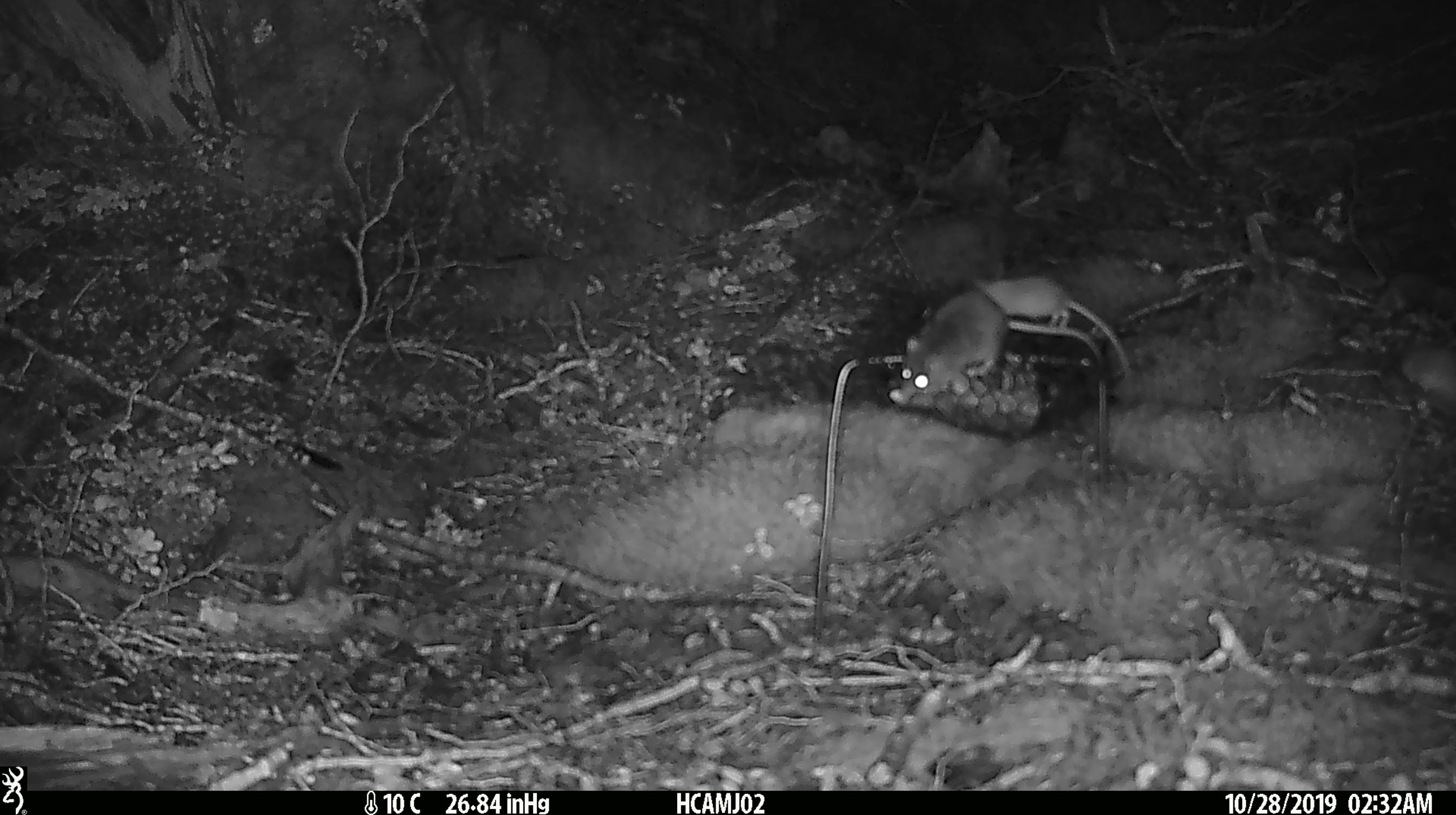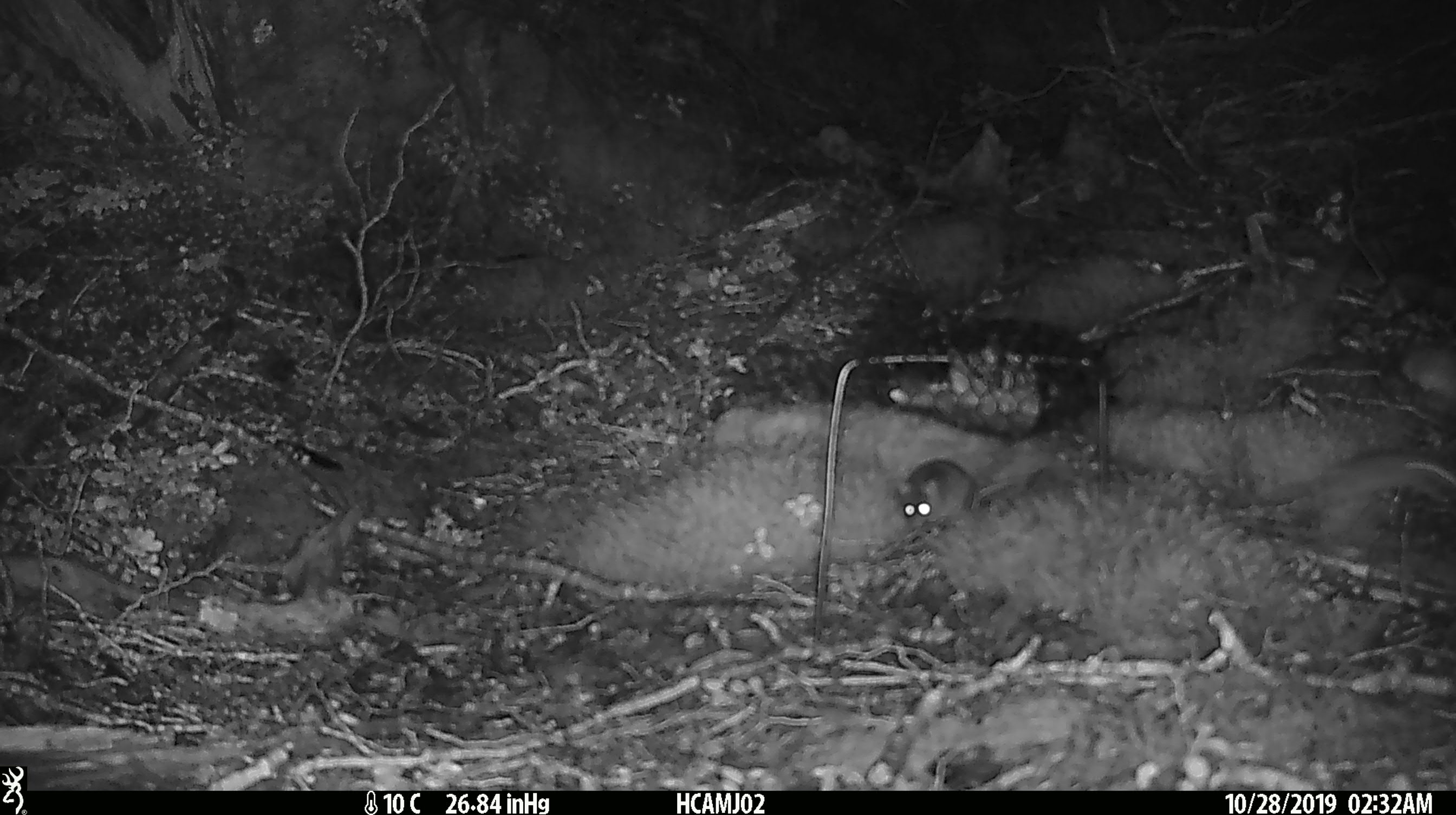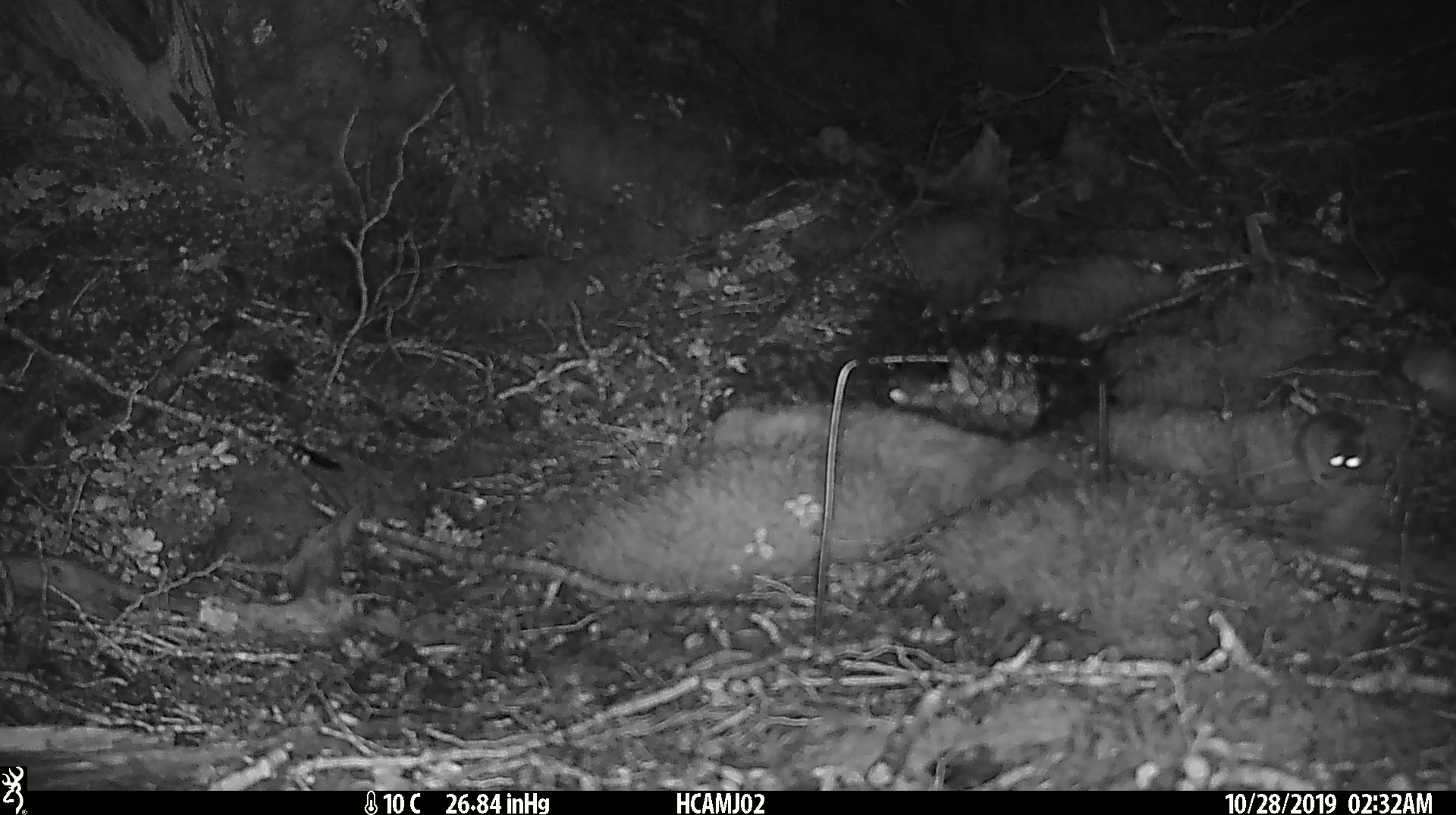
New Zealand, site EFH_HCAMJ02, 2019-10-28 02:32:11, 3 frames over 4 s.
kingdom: Animalia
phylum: Chordata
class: Mammalia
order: Rodentia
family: Muridae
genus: Mus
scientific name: Mus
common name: mouse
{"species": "mouse (Mus)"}